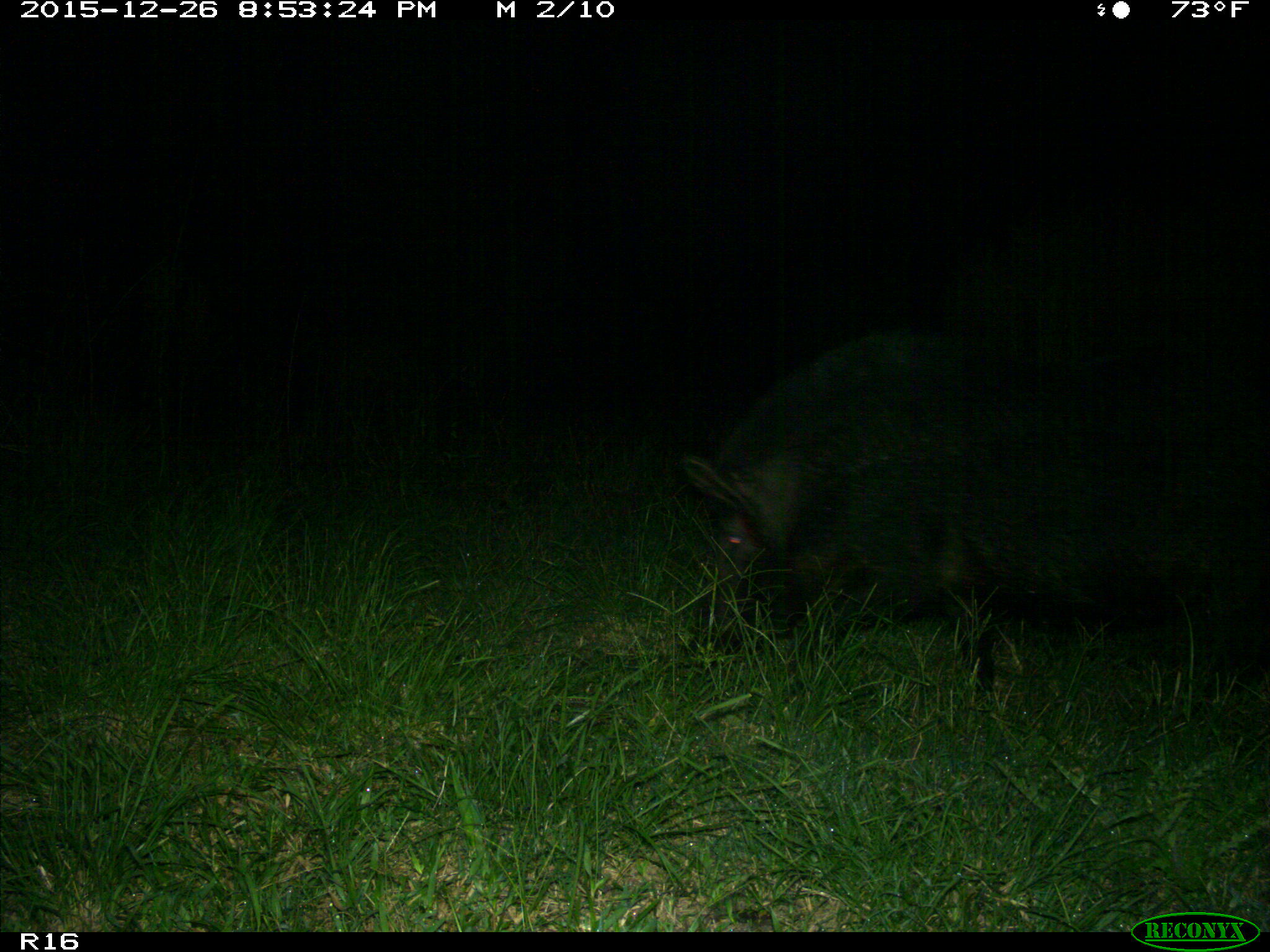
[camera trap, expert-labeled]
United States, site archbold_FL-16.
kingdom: Animalia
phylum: Chordata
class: Mammalia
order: Artiodactyla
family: Suidae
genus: Sus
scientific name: Sus scrofa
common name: wild boar